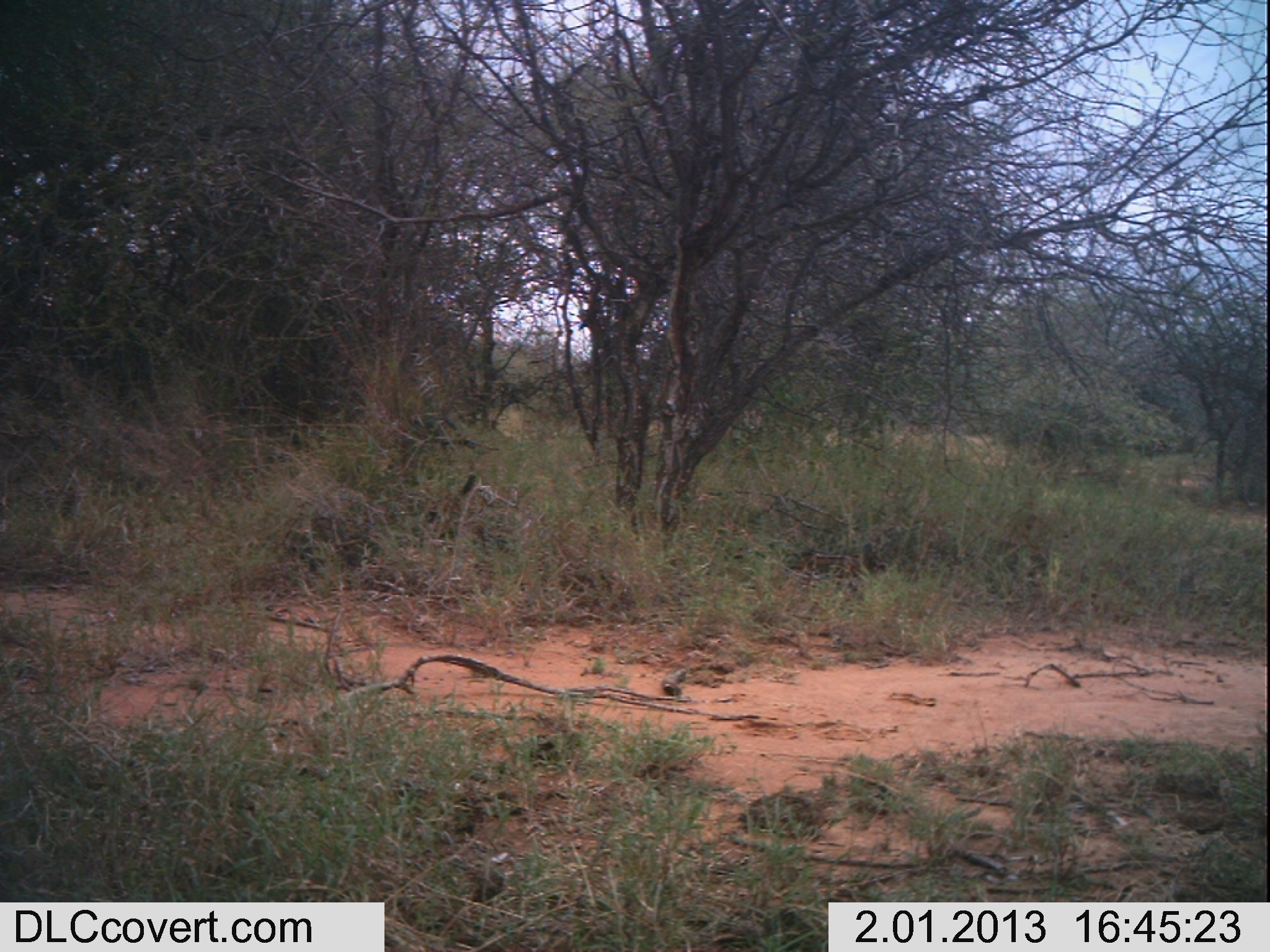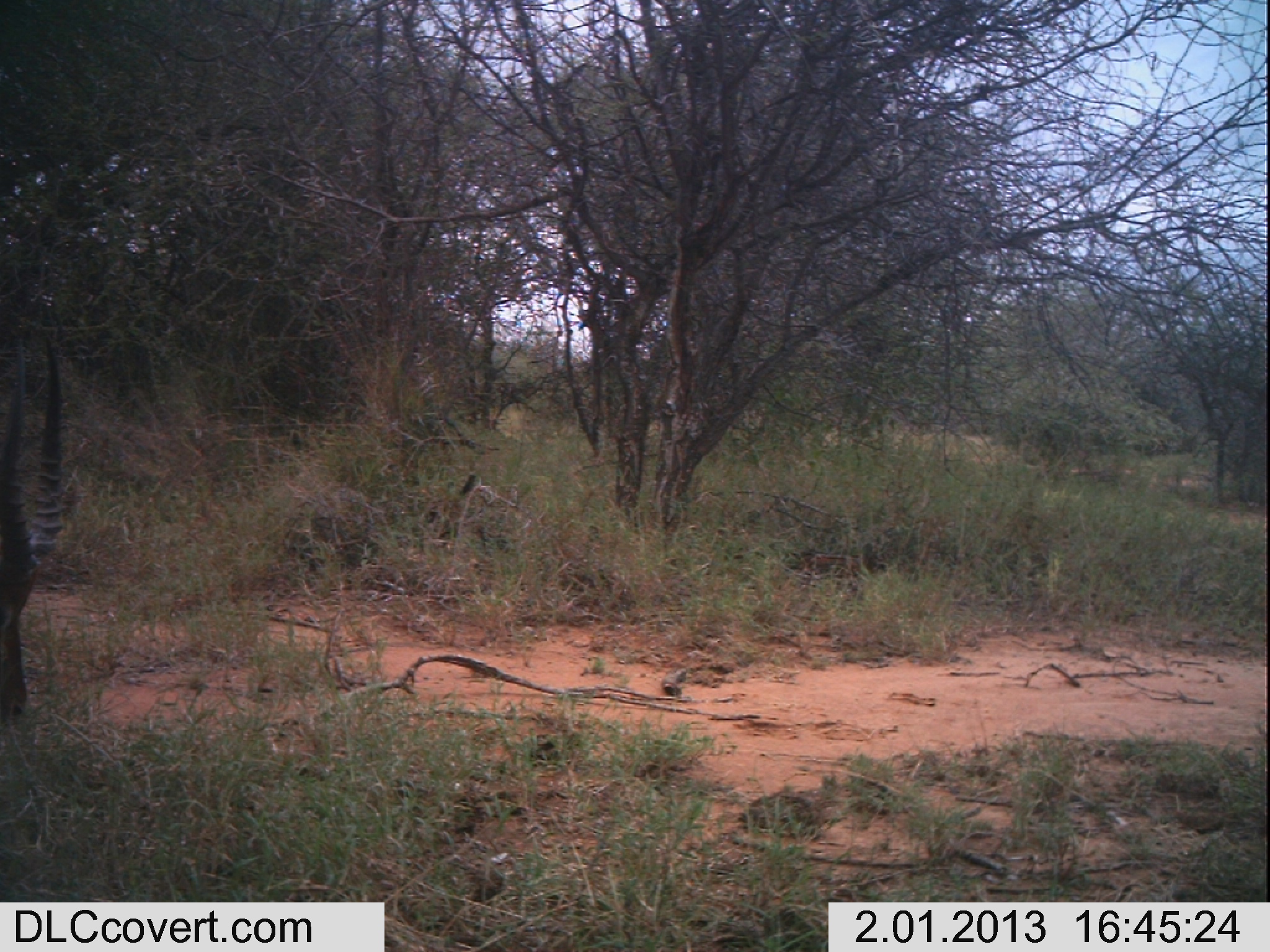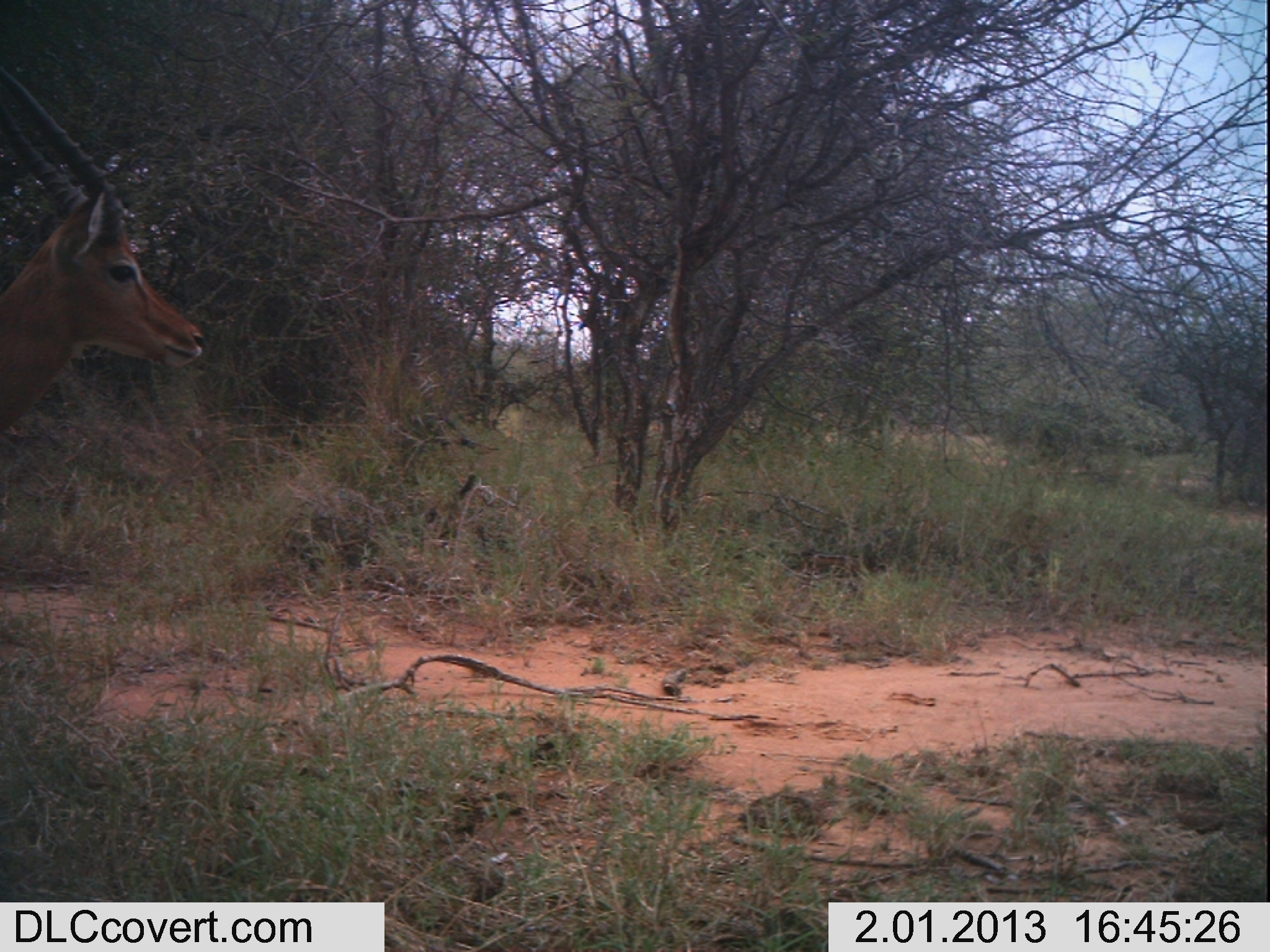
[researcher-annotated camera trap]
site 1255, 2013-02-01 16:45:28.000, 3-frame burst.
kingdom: Animalia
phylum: Chordata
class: Mammalia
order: Artiodactyla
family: Bovidae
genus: Aepyceros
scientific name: Aepyceros melampus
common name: impala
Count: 1.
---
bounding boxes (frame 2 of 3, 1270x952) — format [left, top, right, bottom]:
aepyceros melampus: [0, 320, 65, 717]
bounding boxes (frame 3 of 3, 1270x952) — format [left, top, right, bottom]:
aepyceros melampus: [0, 52, 203, 462]